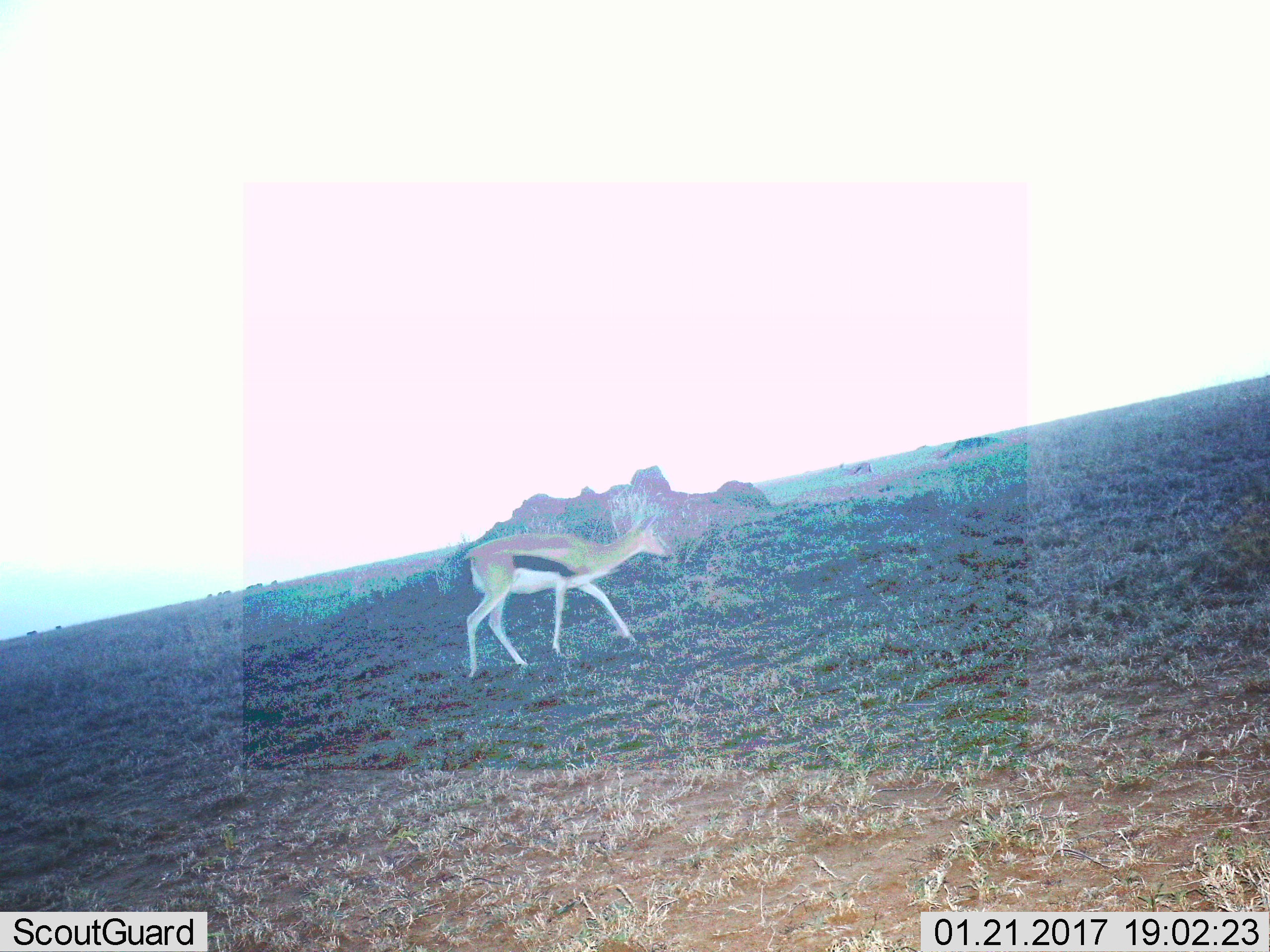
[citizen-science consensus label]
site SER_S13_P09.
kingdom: Animalia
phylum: Chordata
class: Mammalia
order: Artiodactyla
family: Bovidae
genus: Eudorcas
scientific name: Eudorcas thomsonii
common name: thomson's gazelle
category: gazellethomsons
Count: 1.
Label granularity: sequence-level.